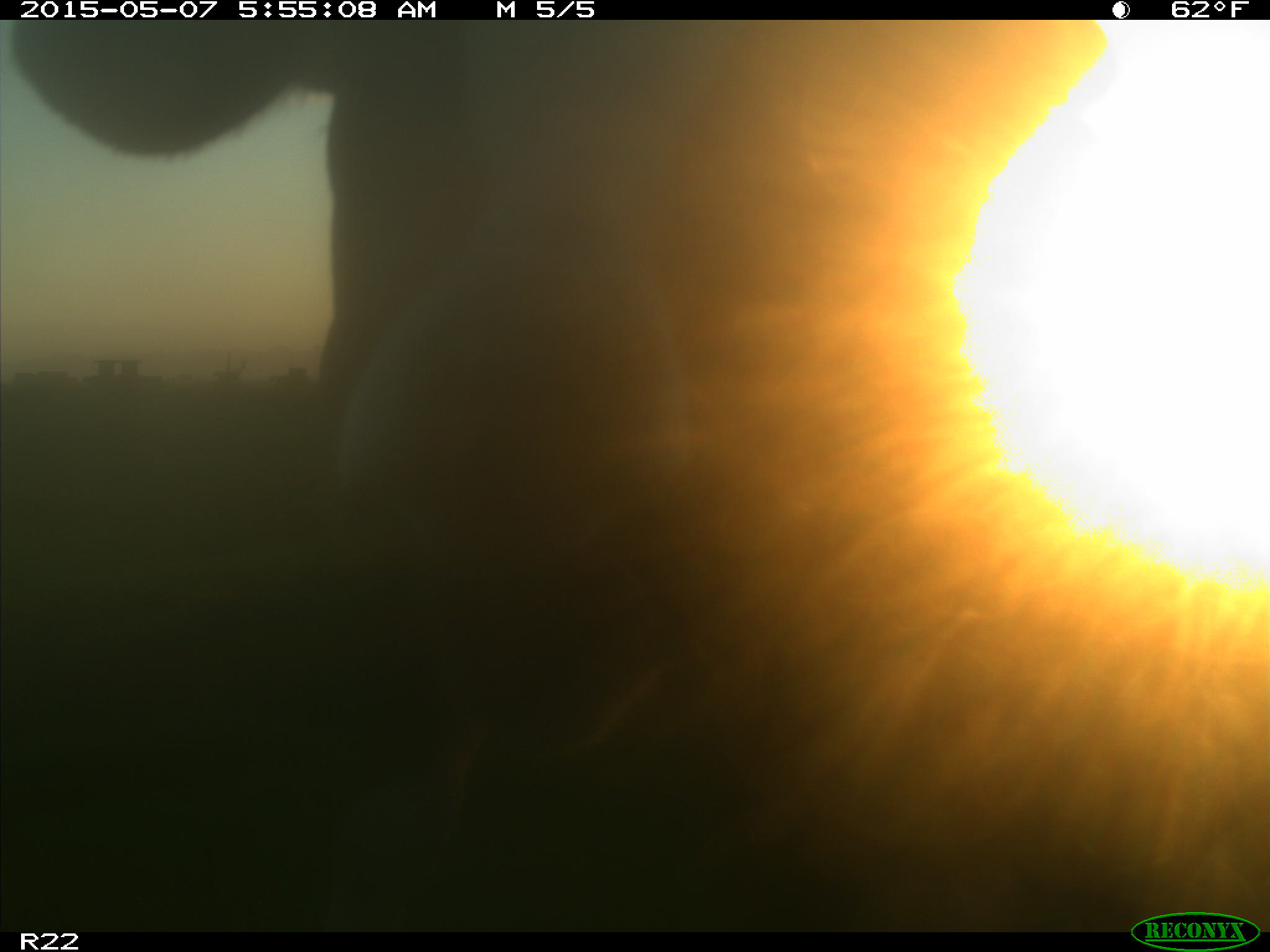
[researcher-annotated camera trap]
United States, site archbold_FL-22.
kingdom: Animalia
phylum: Chordata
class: Mammalia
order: Artiodactyla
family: Bovidae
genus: Bos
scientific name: Bos taurus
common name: domestic cow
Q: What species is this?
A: Bos taurus (domestic cow).